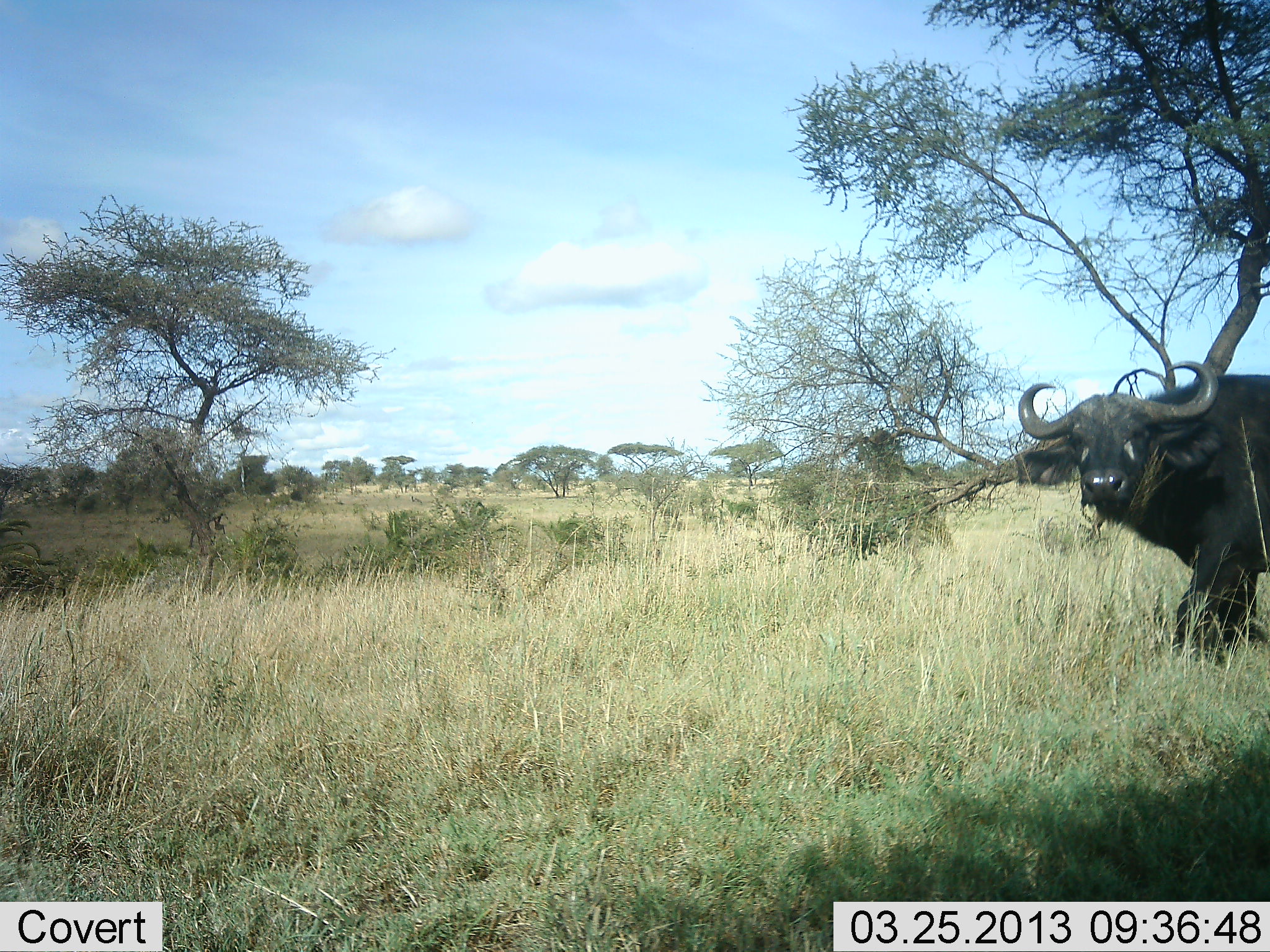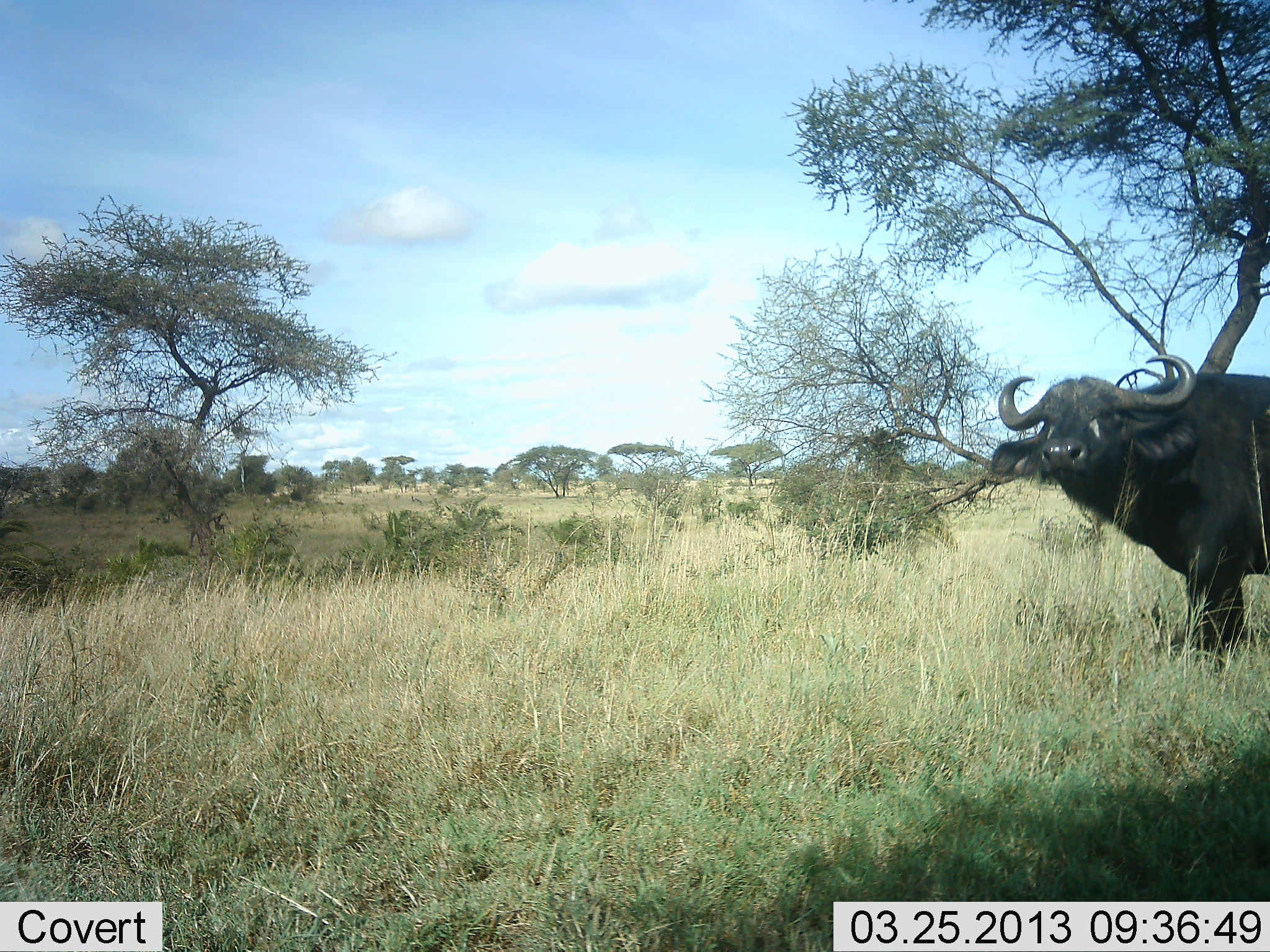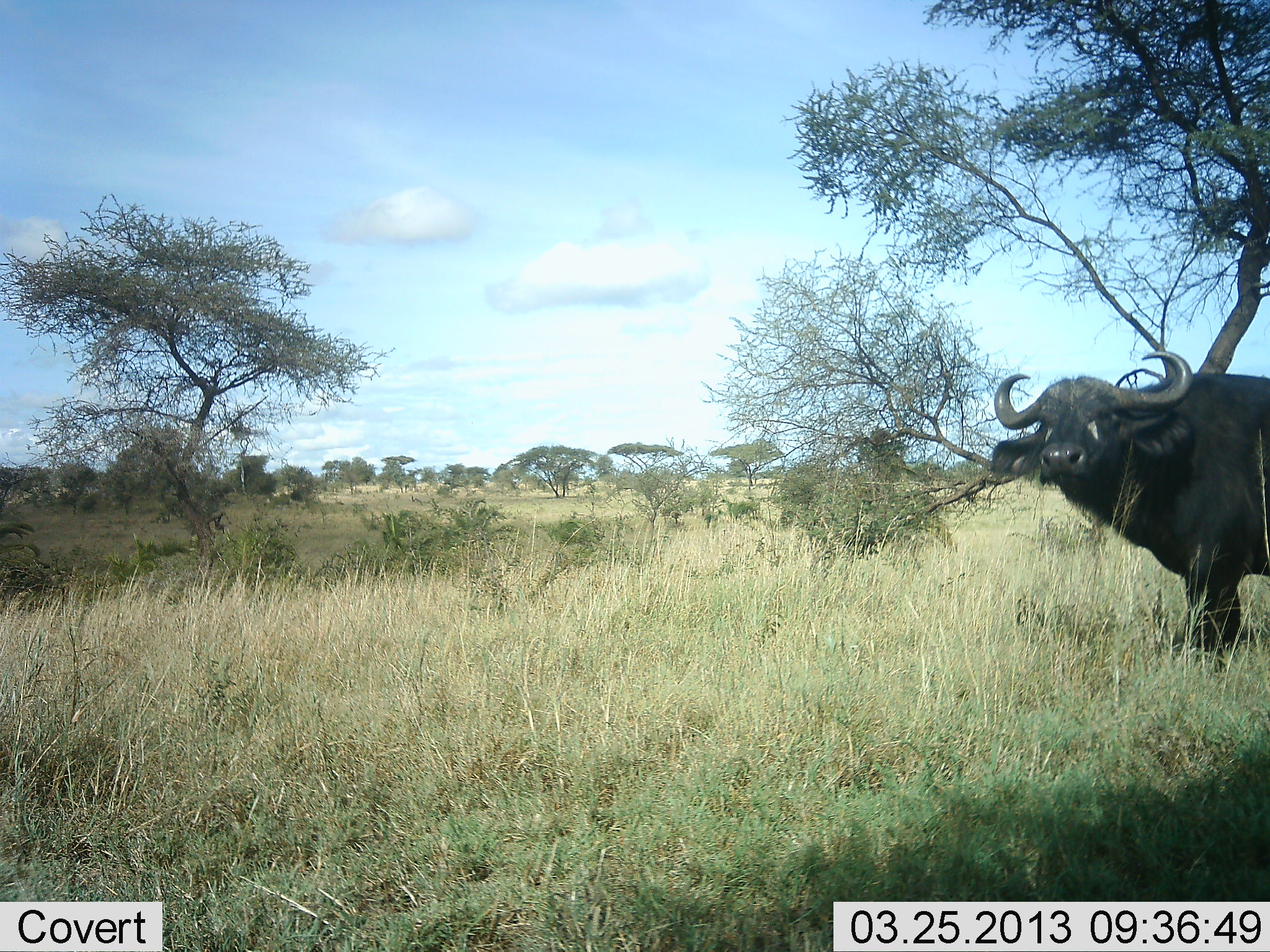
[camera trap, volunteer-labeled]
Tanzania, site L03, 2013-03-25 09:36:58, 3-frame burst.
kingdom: Animalia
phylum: Chordata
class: Mammalia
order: Artiodactyla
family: Bovidae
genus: Syncerus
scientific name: Syncerus caffer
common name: cape buffalo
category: buffalo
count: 1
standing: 84%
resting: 0%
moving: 28%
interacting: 0%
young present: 0%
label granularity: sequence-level